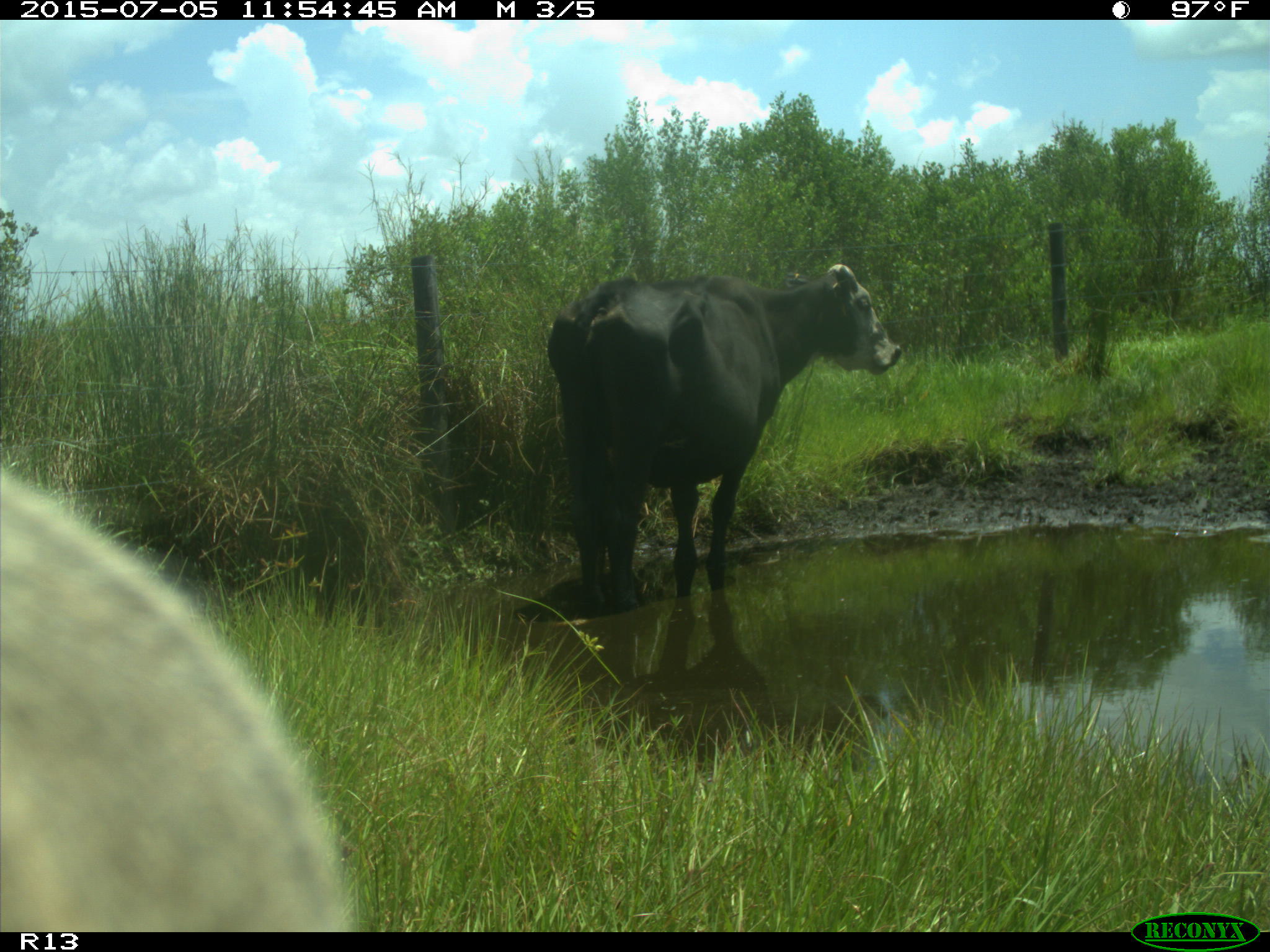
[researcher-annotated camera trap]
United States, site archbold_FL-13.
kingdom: Animalia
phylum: Chordata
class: Mammalia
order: Artiodactyla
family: Bovidae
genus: Bos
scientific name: Bos taurus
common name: domestic cow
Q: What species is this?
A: Bos taurus (domestic cow).